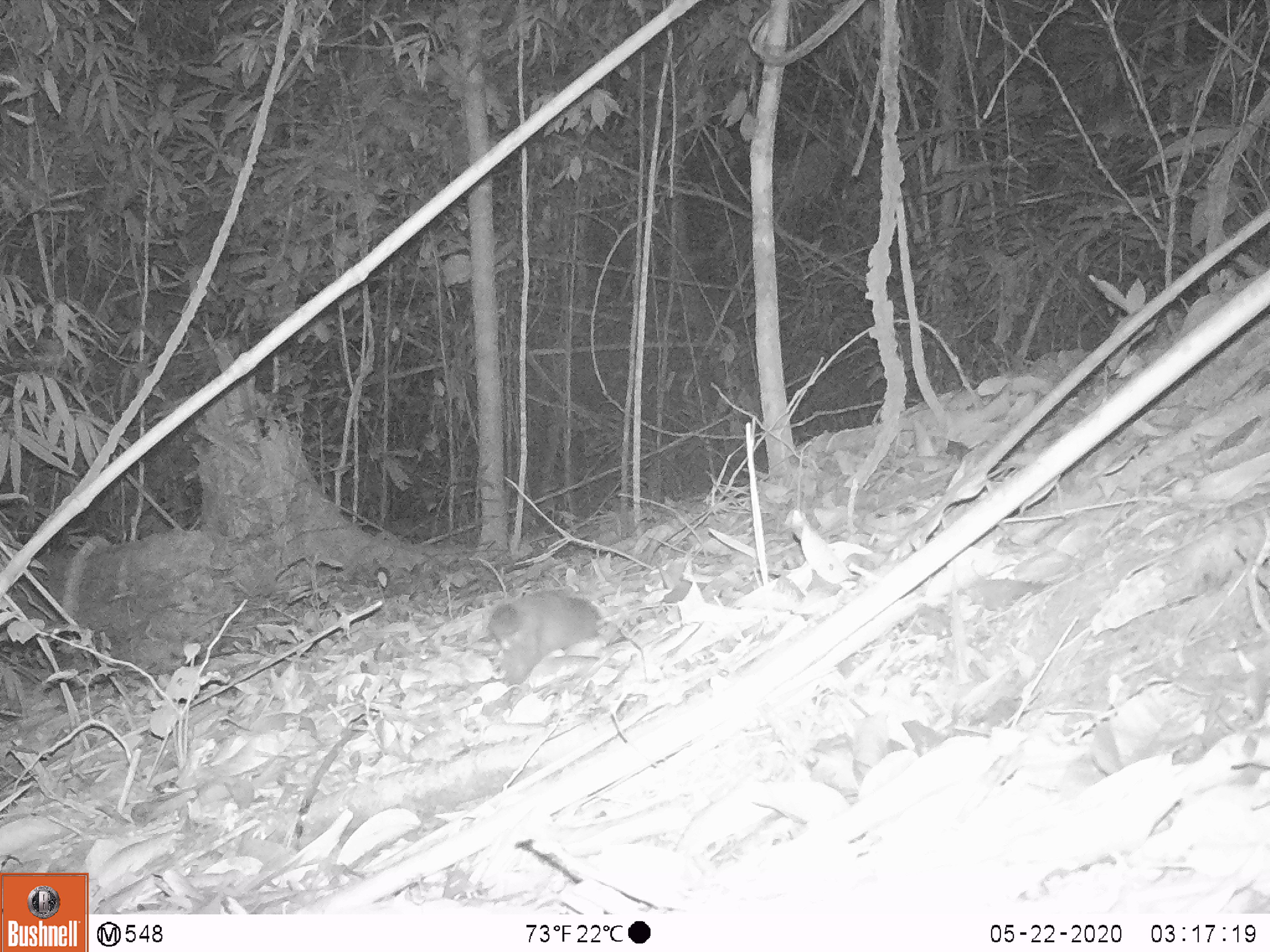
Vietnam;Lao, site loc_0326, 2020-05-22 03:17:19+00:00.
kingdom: Animalia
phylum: Chordata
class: Mammalia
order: Carnivora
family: Mustelidae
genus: Melogale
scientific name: Melogale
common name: ferret badger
Ferret badger (Melogale). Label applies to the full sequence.